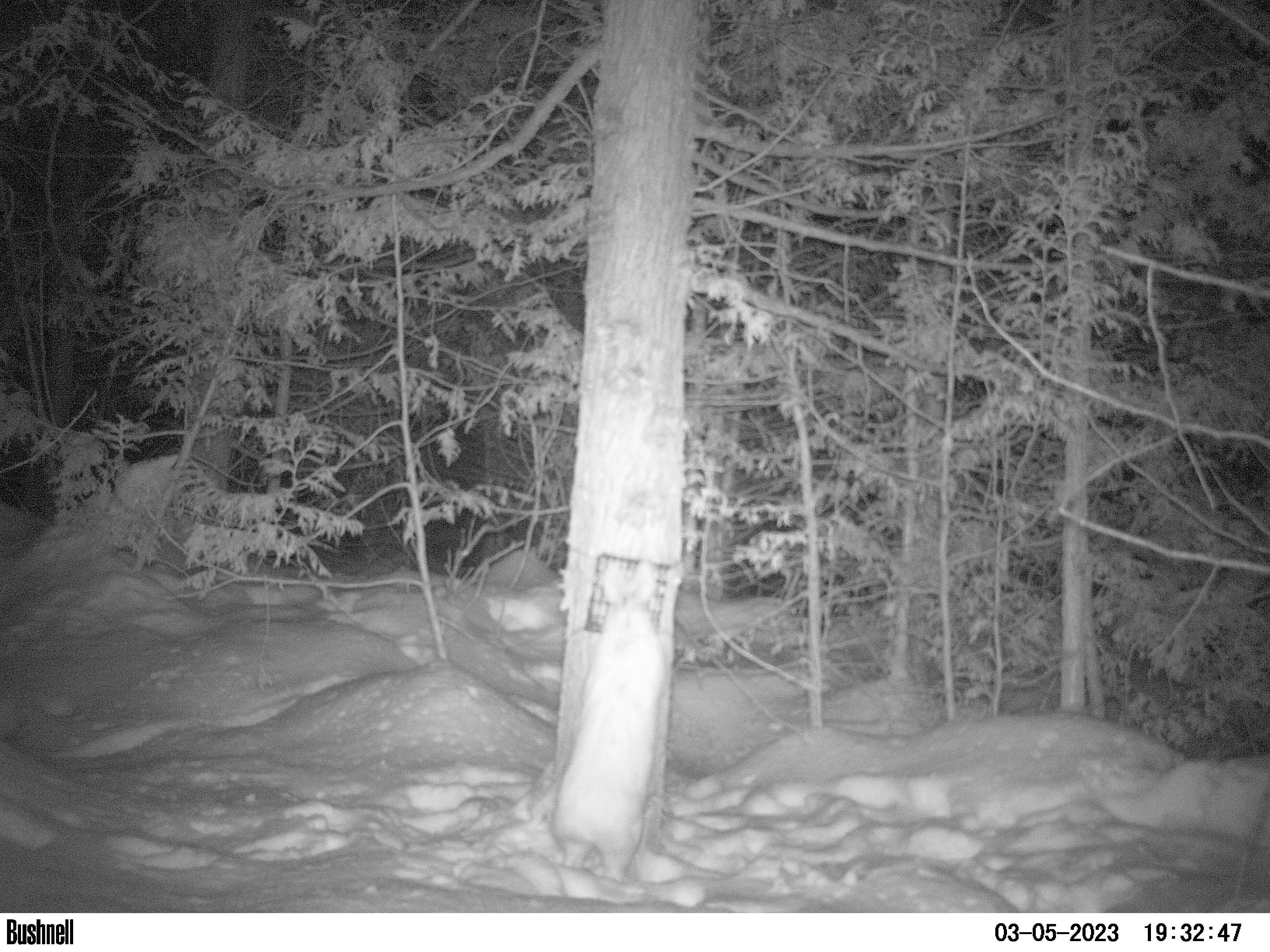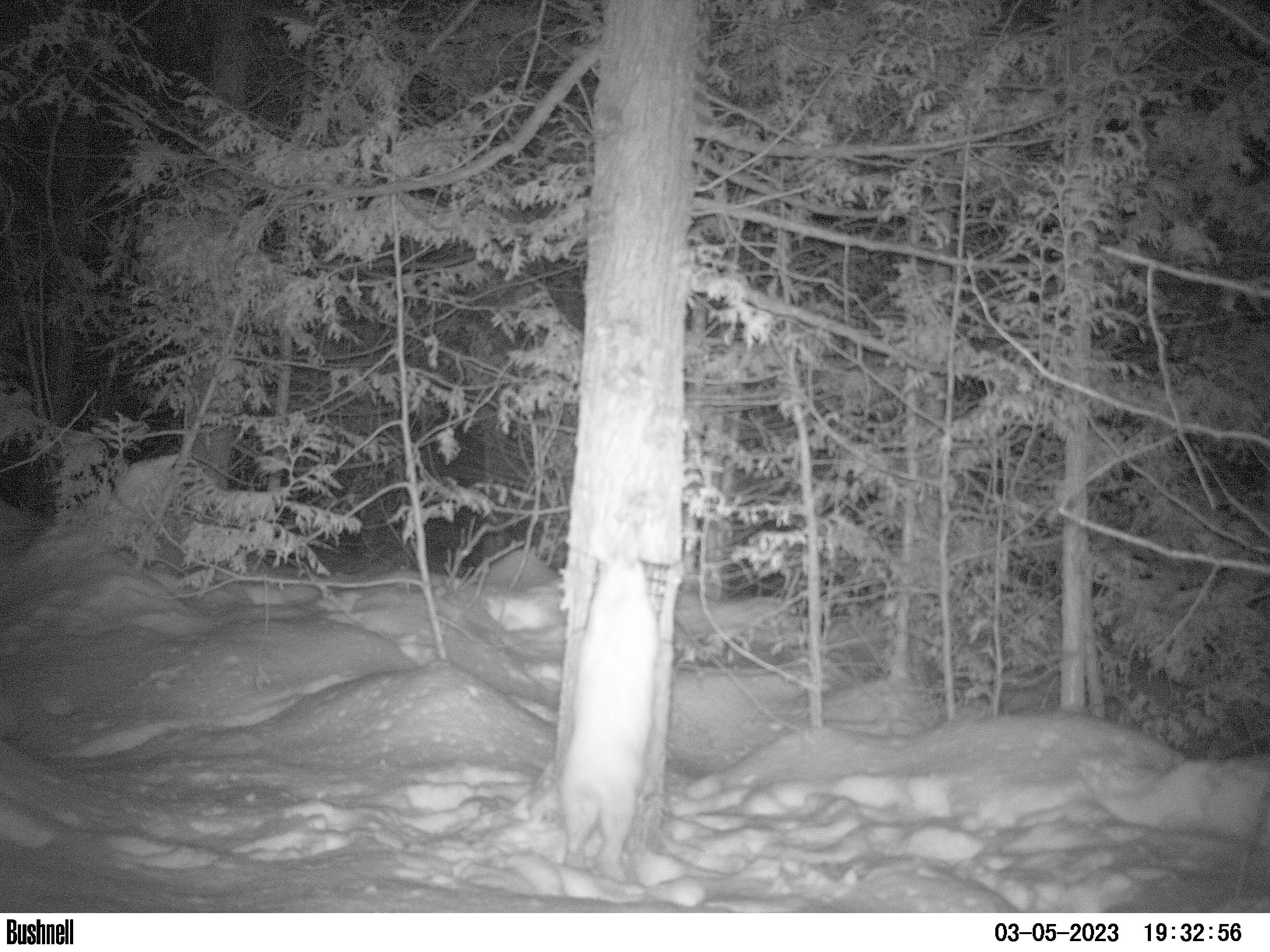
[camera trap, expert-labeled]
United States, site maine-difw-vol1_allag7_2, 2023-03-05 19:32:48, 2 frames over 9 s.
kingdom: Animalia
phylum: Chordata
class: Mammalia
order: Lagomorpha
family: Leporidae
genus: Lepus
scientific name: Lepus americanus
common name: snowshoe hare